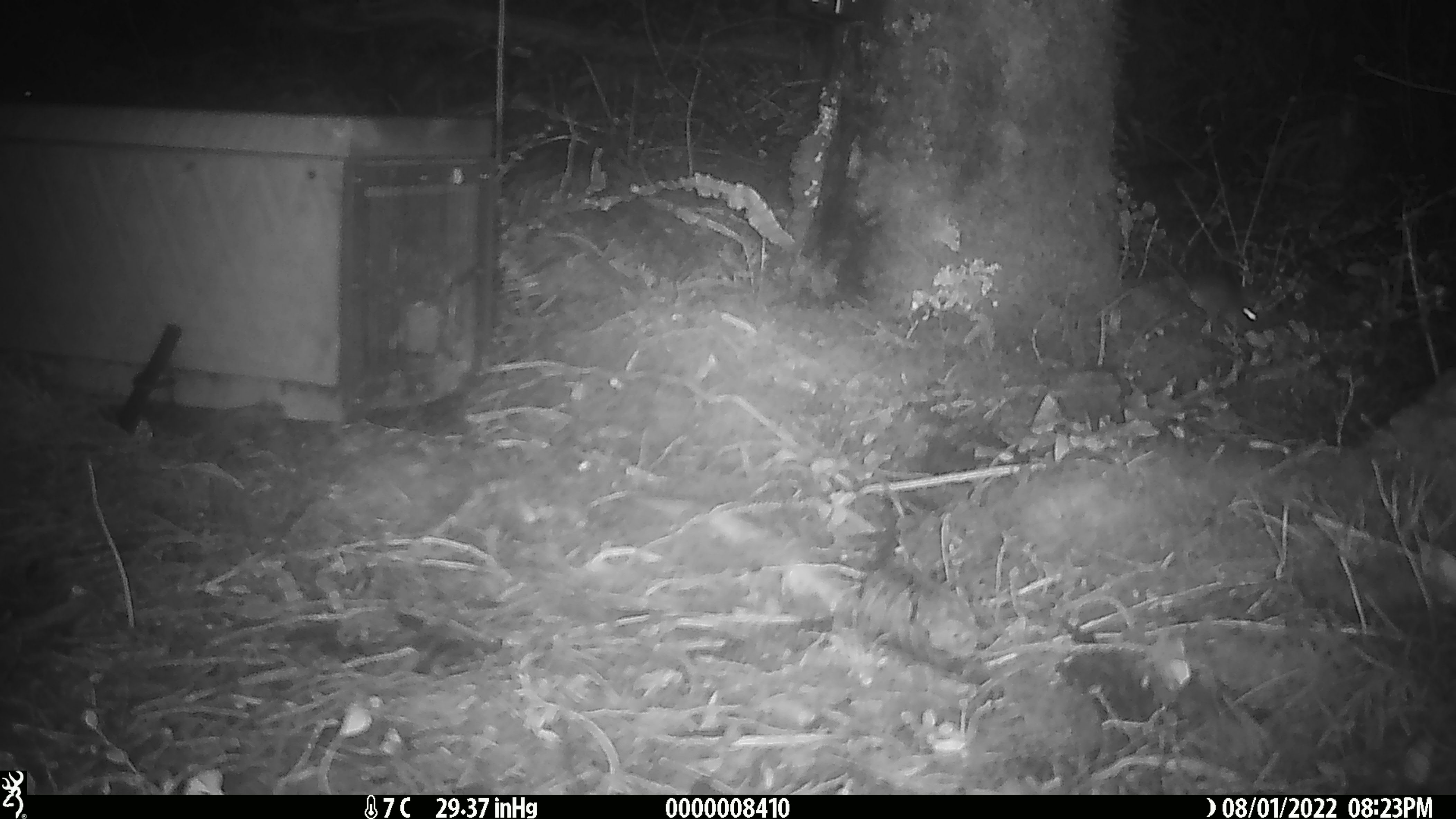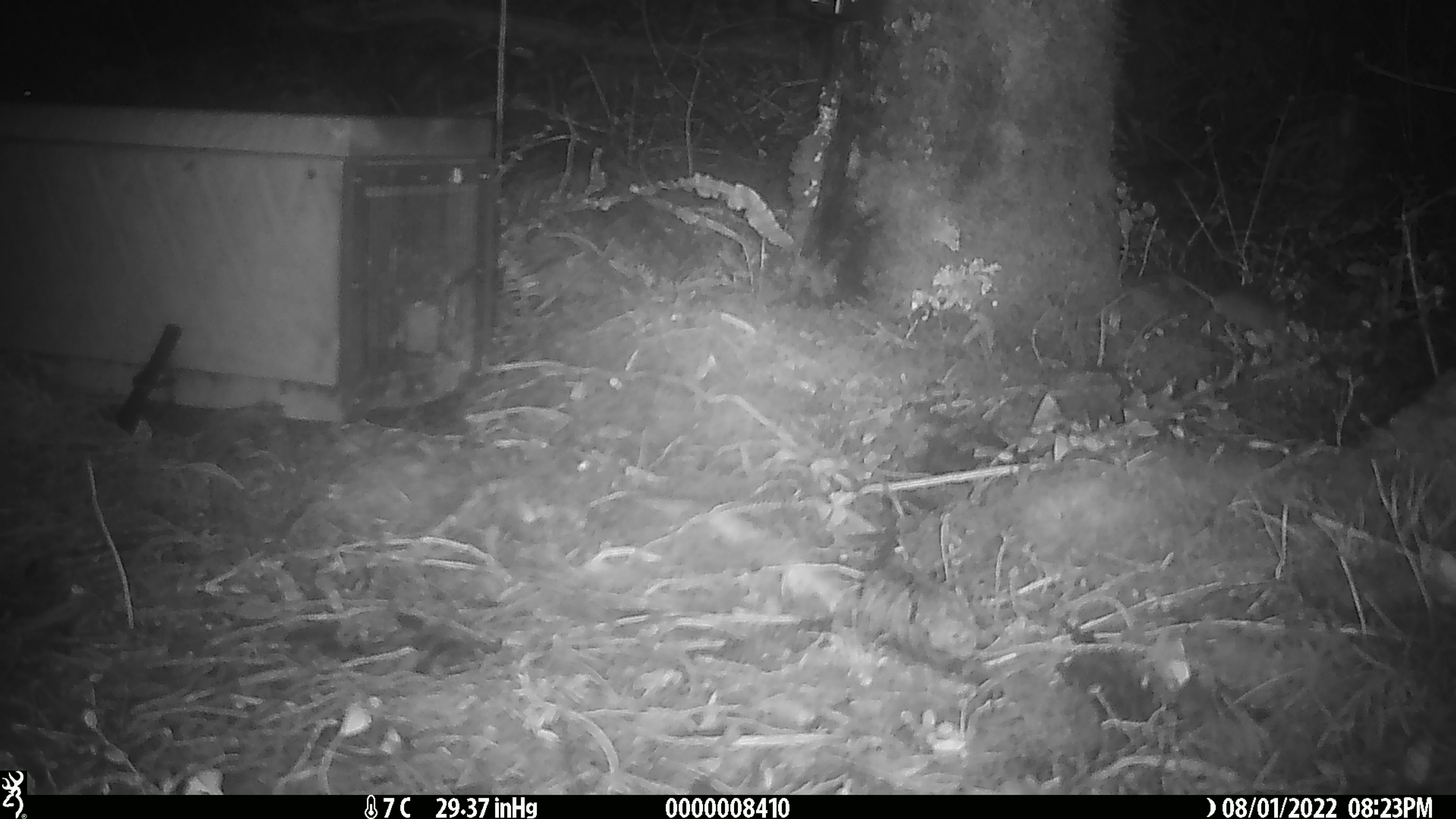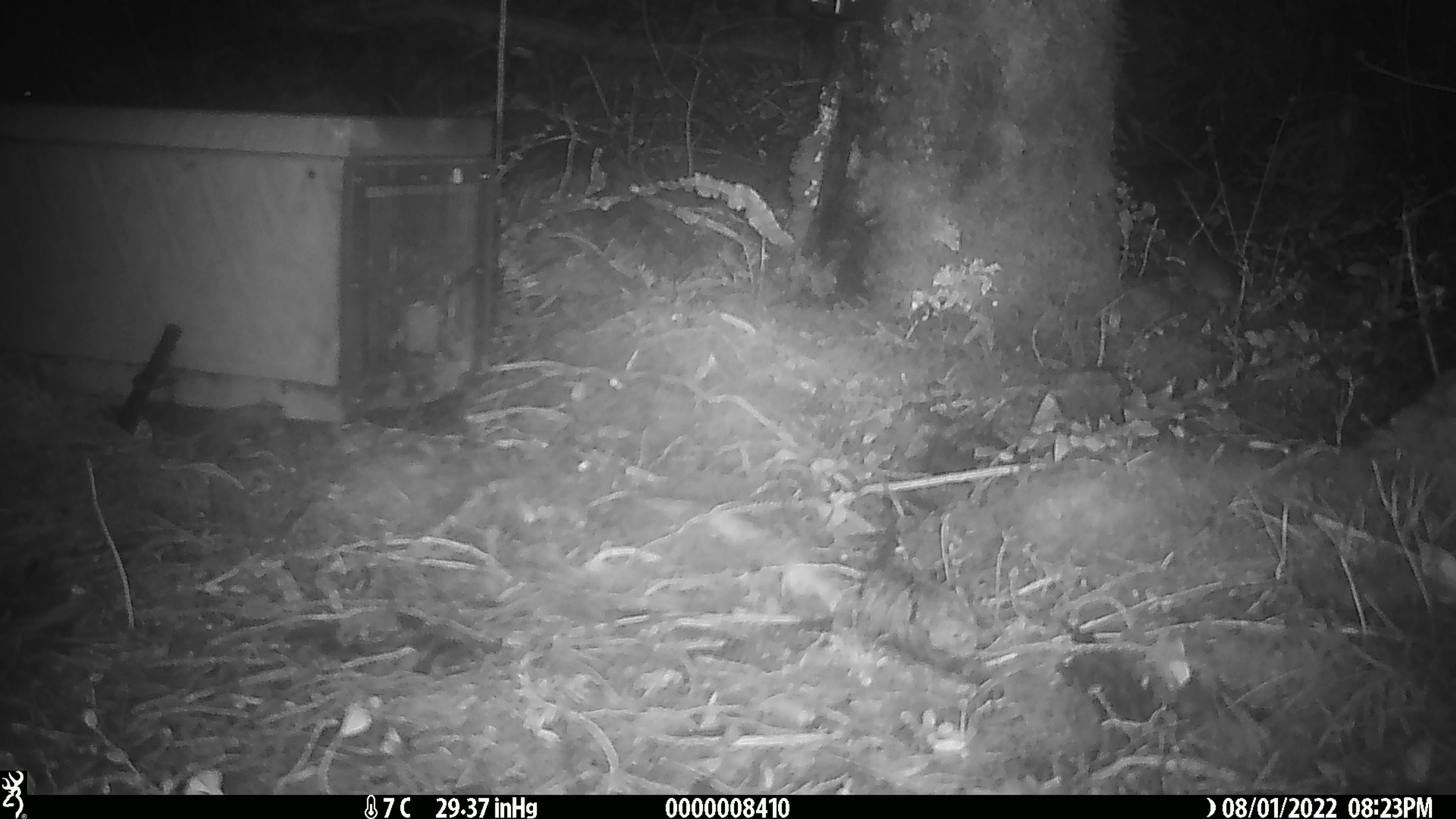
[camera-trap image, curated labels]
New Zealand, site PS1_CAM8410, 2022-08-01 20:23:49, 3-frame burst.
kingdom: Animalia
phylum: Chordata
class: Mammalia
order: Rodentia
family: Muridae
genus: Mus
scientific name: Mus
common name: mouse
Mouse (Mus).